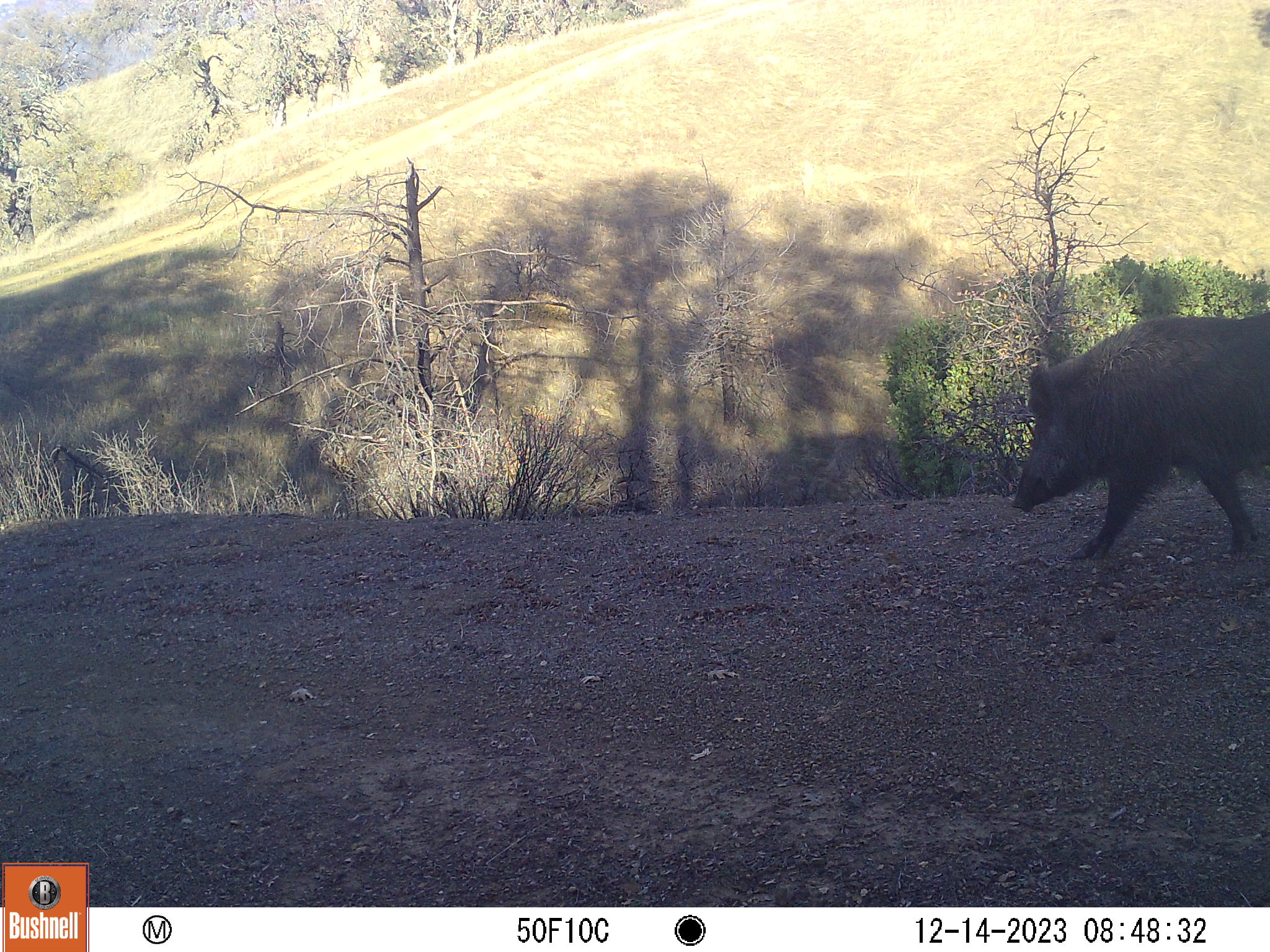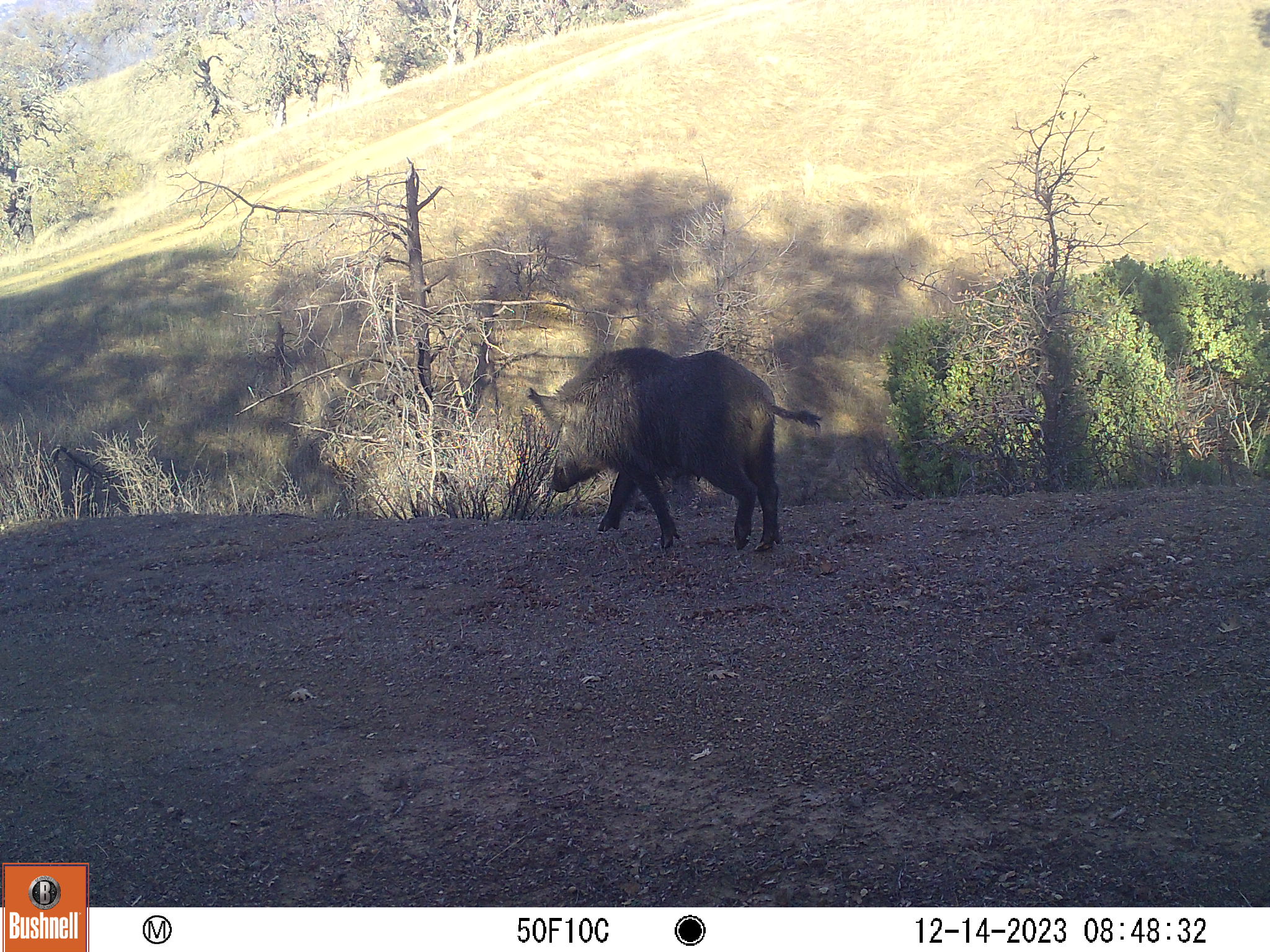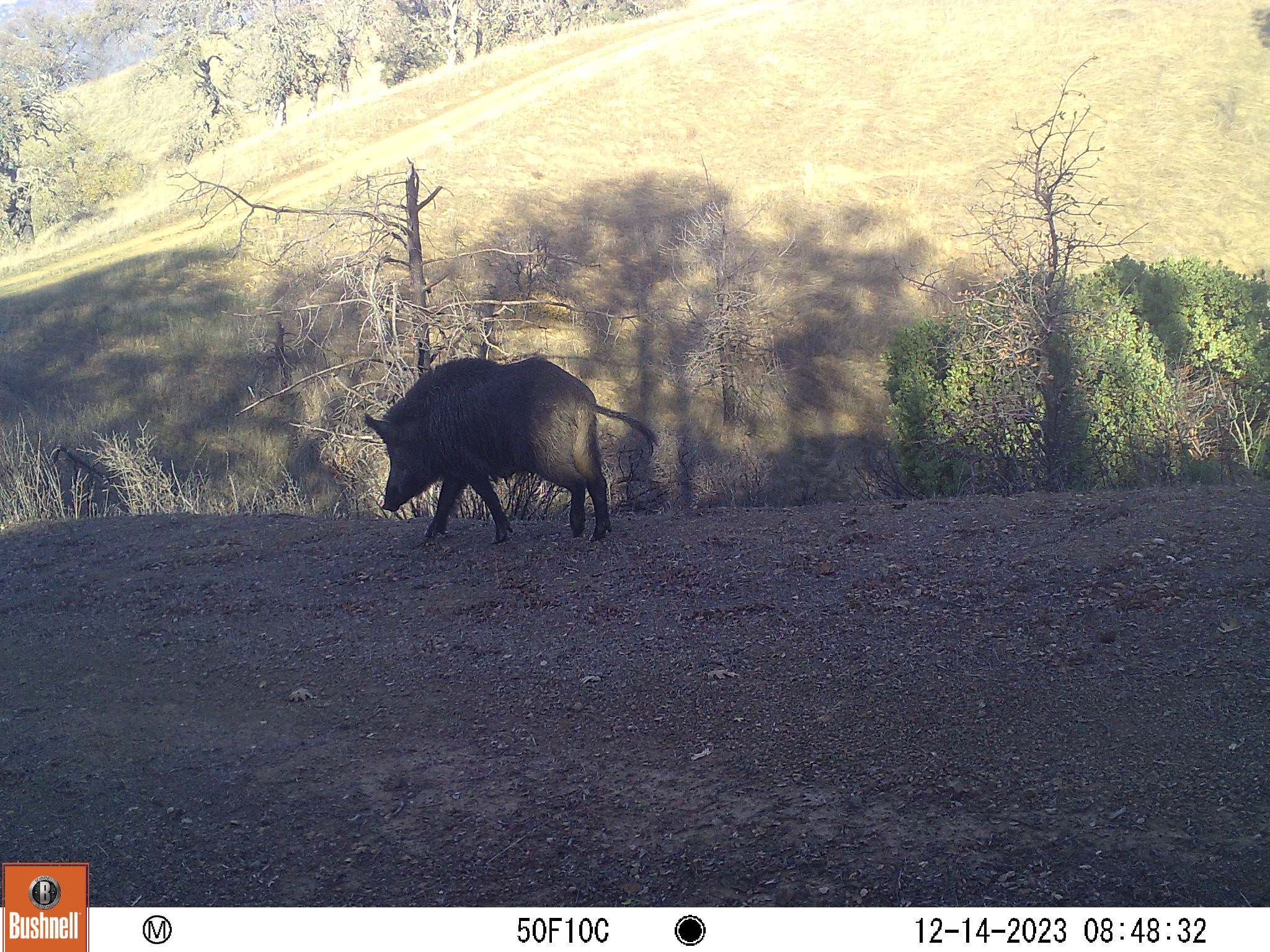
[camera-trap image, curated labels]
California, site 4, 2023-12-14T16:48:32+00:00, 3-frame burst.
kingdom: Animalia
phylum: Chordata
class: Mammalia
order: Artiodactyla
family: Suidae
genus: Sus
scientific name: Sus scrofa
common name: wild boar